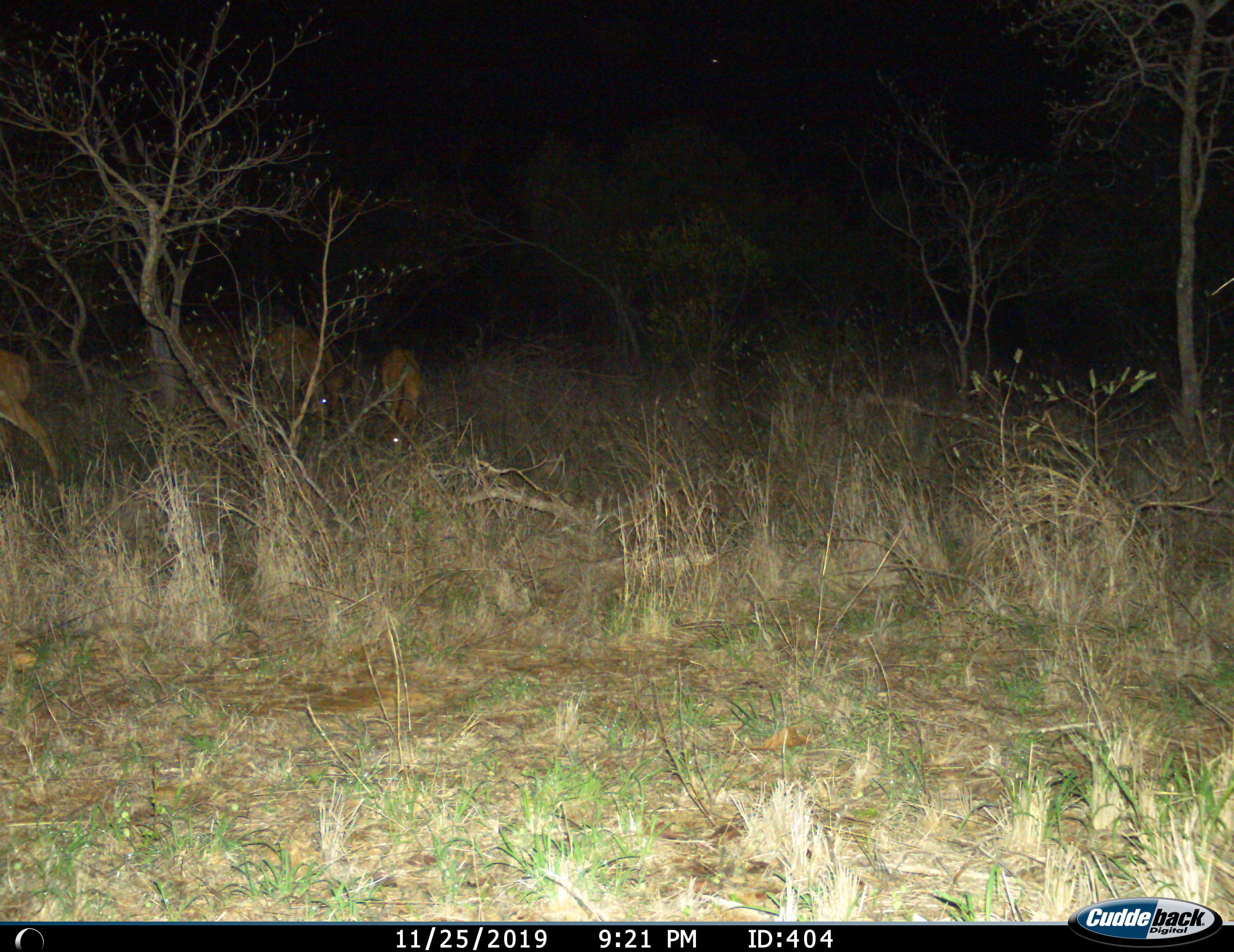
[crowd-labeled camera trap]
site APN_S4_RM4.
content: unidentified animal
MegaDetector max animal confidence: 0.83